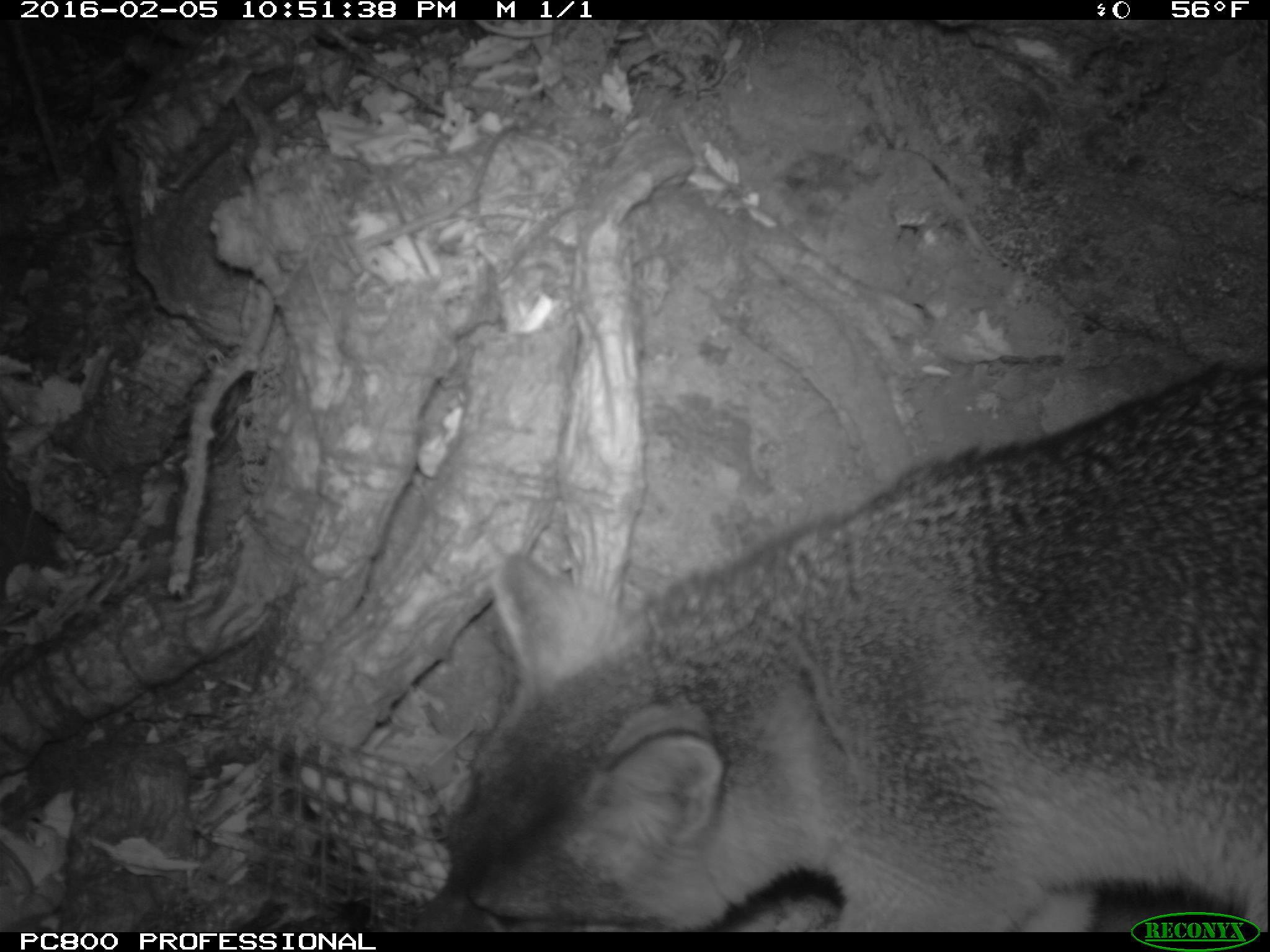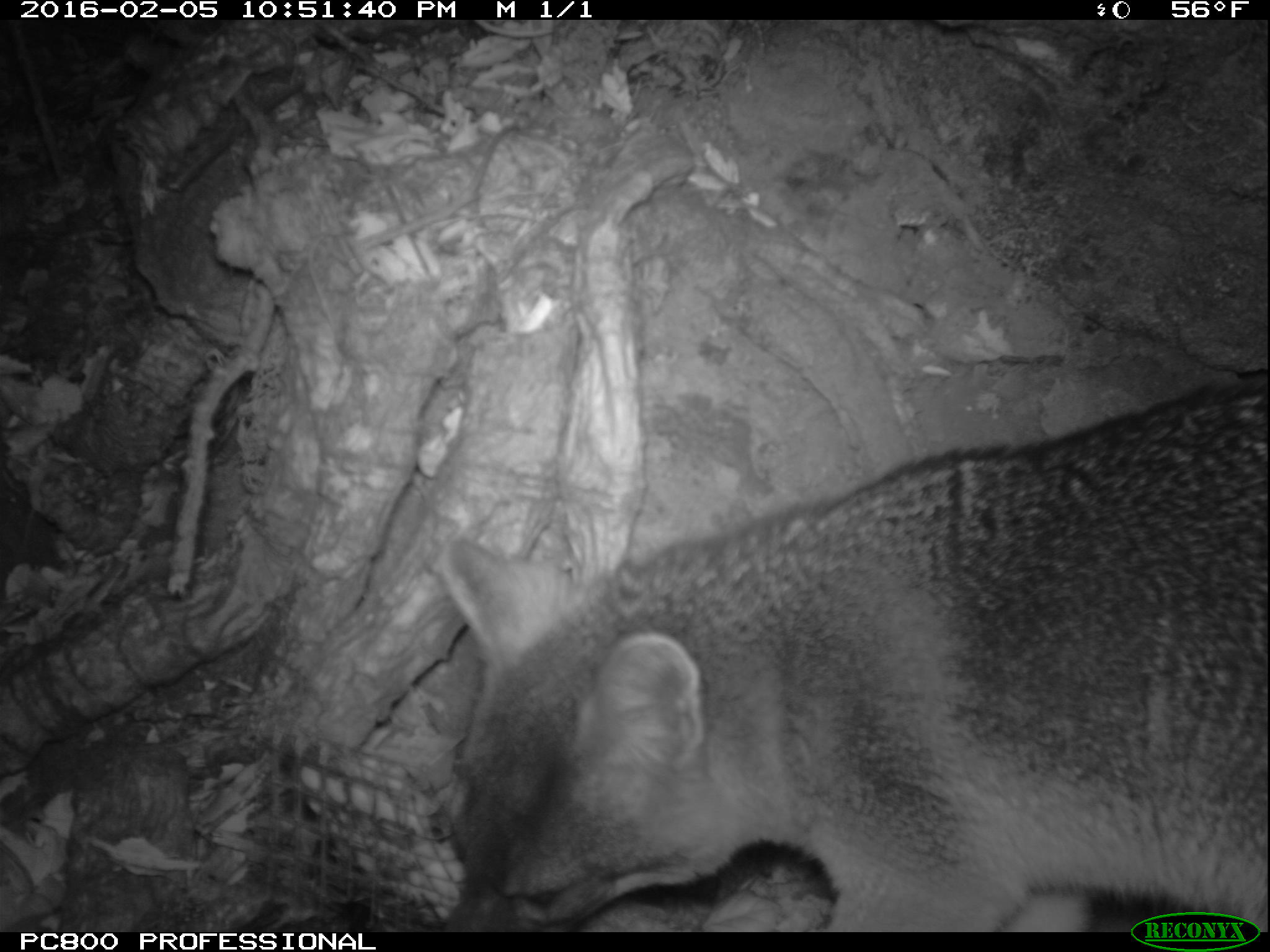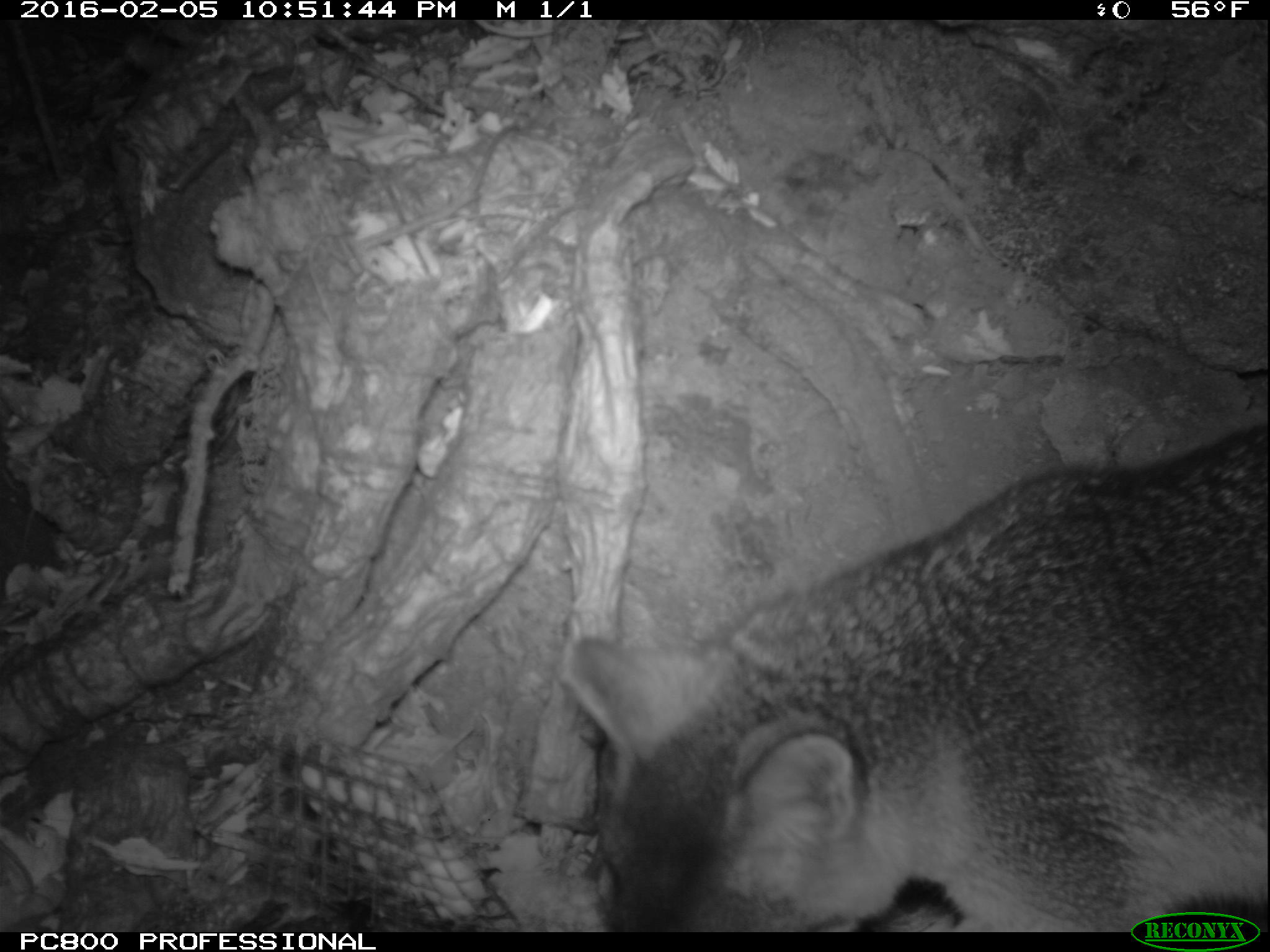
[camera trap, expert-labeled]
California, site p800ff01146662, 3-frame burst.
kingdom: Animalia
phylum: Chordata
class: Mammalia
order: Carnivora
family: Canidae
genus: Urocyon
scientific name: Urocyon littoralis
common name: island fox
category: fox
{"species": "fox (island fox) (Urocyon littoralis)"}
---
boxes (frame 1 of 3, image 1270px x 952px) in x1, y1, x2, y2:
fox: 409, 362, 1267, 932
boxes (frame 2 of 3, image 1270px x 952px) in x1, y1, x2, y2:
fox: 437, 379, 1269, 932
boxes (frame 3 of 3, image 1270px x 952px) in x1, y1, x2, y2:
fox: 556, 421, 1269, 932